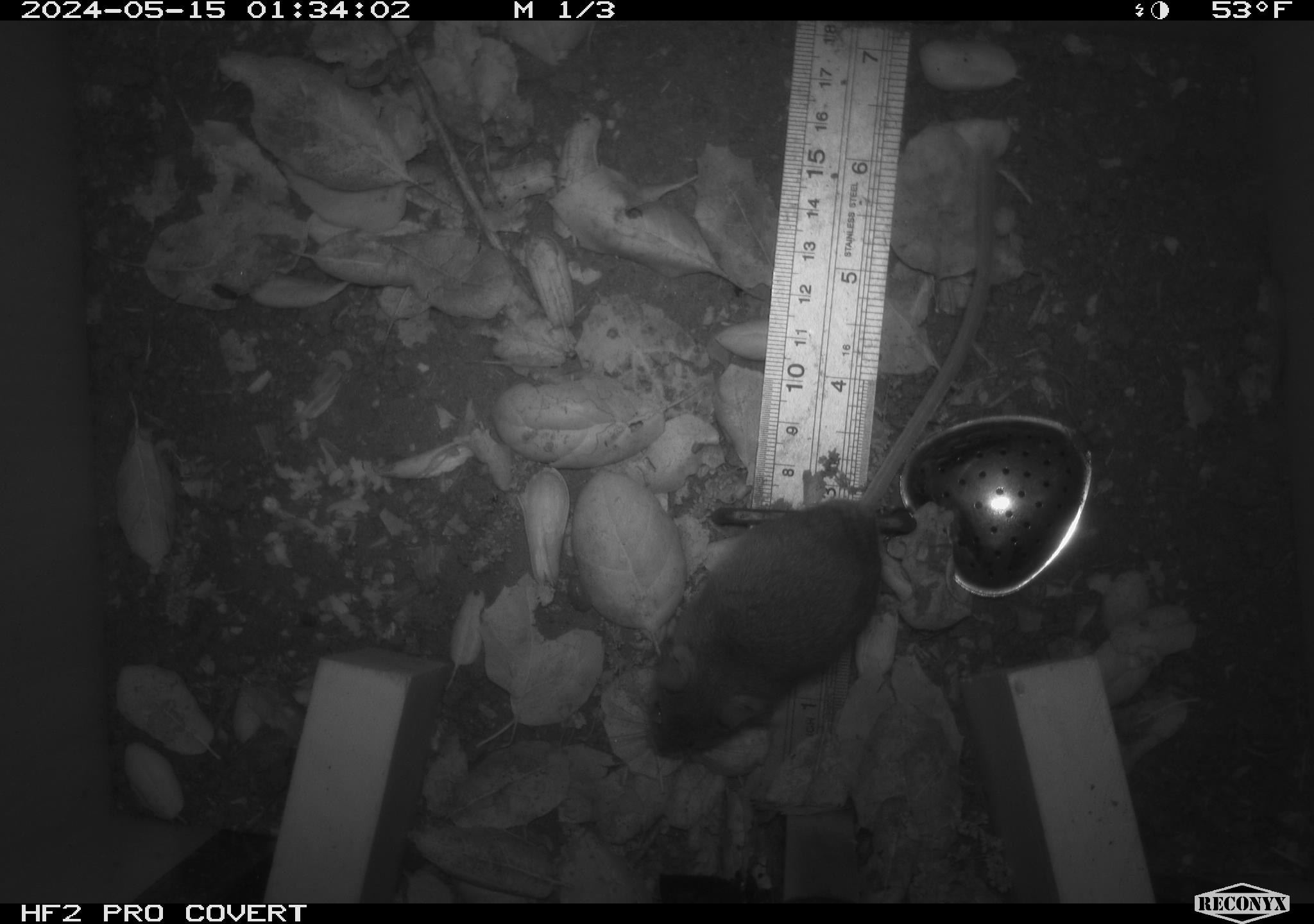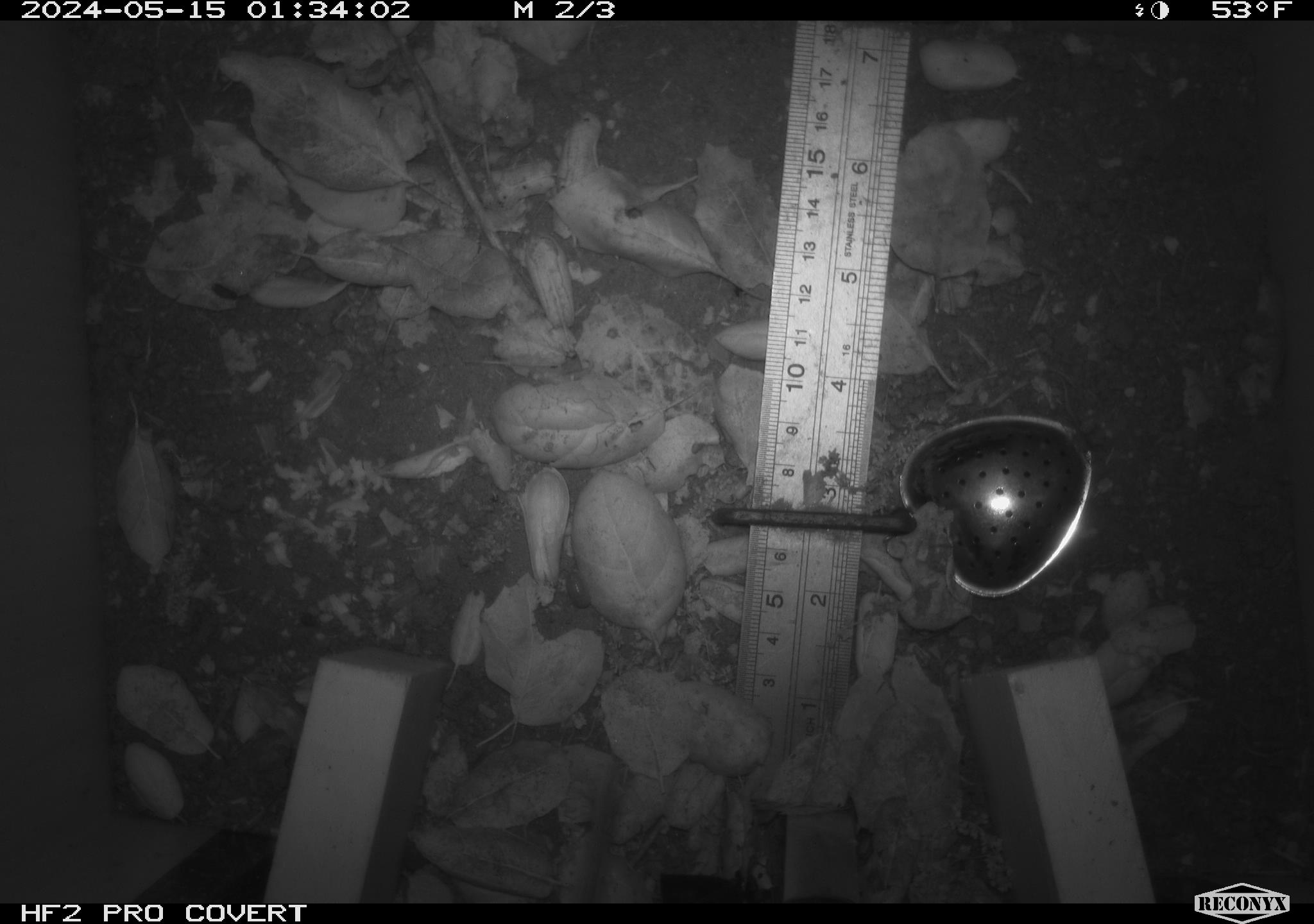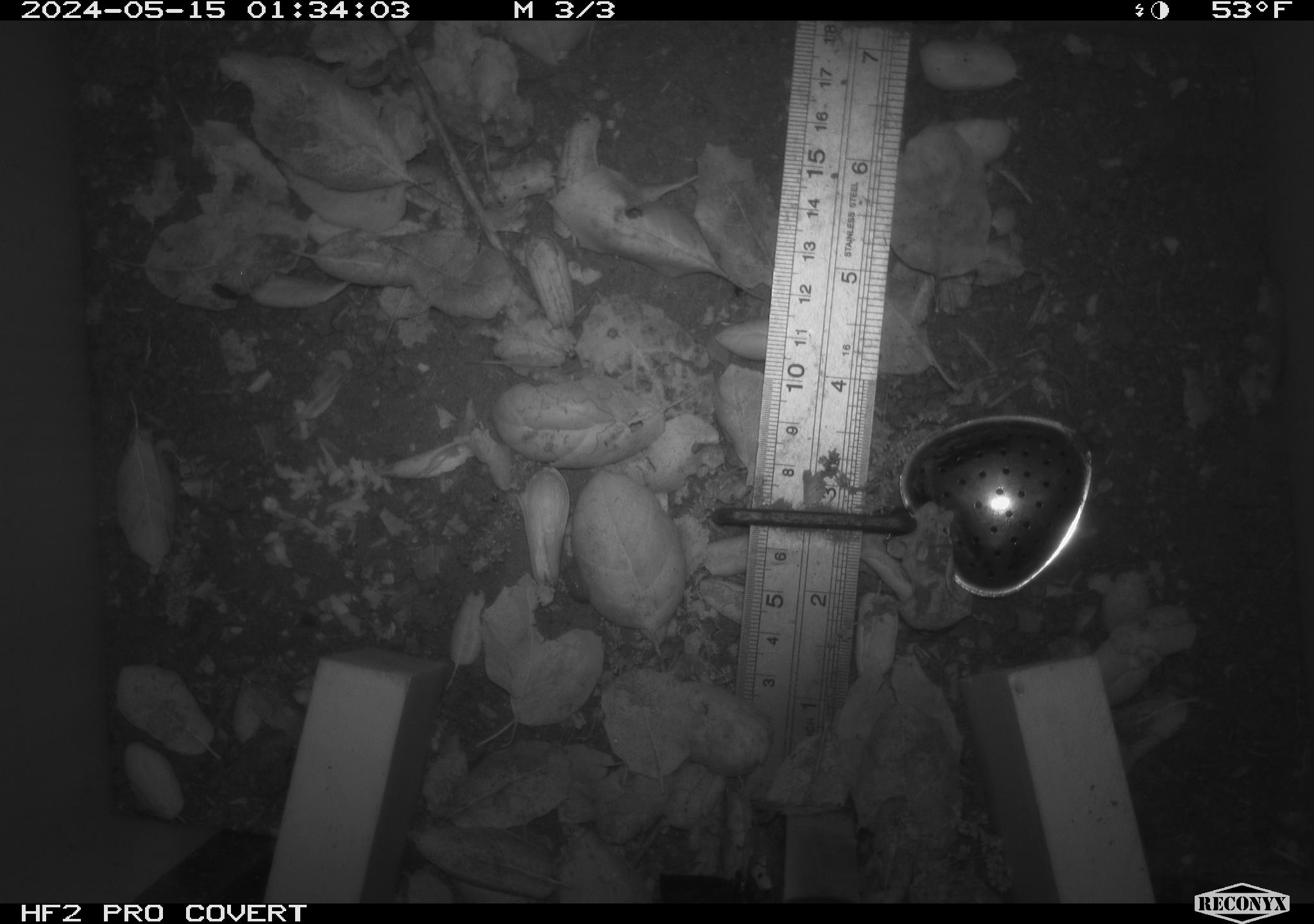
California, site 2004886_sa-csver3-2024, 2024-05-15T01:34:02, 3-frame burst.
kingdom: Animalia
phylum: Chordata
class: Mammalia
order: Rodentia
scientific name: Rodentia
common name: rodent